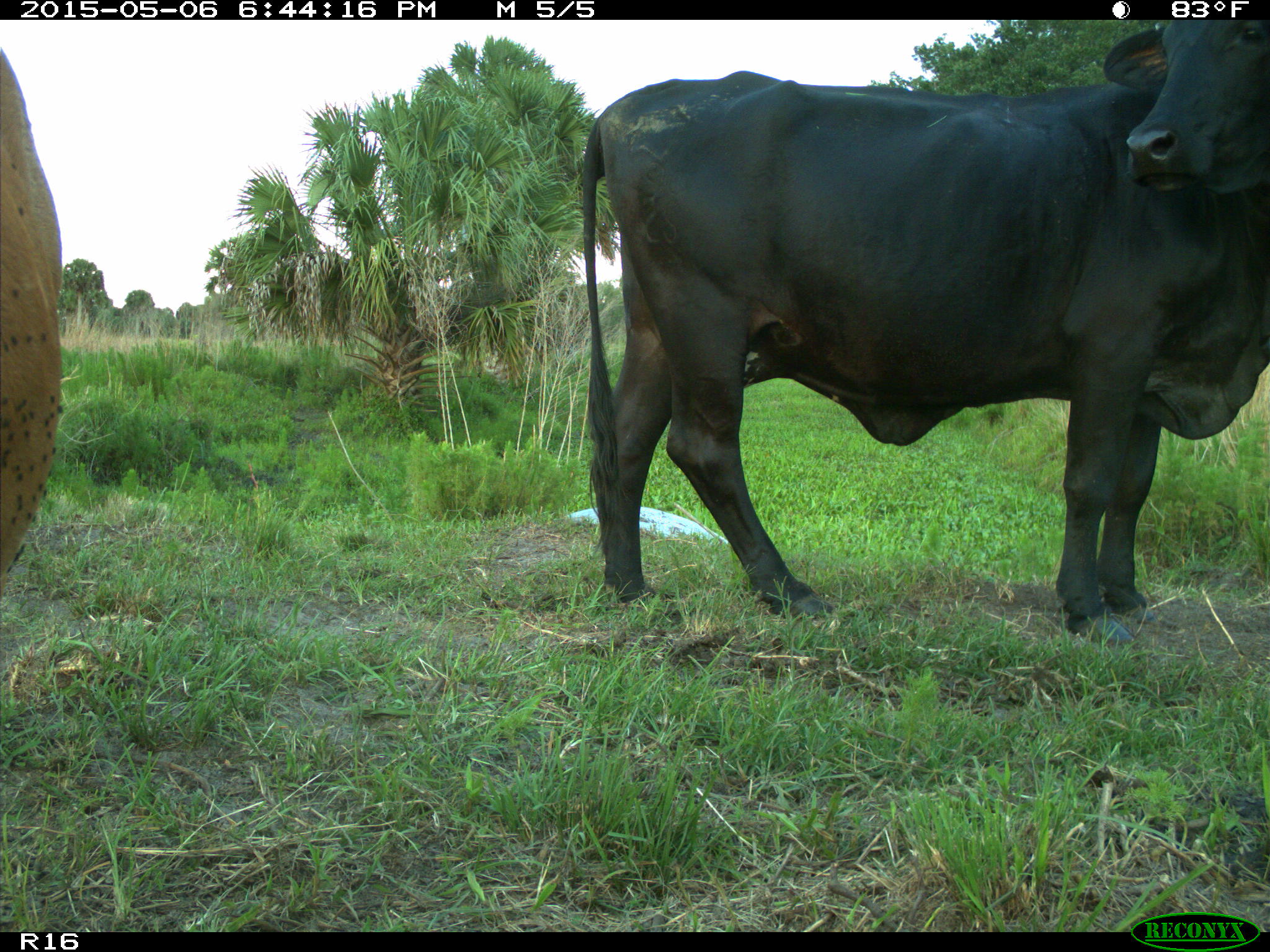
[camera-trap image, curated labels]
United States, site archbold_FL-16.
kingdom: Animalia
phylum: Chordata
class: Mammalia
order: Artiodactyla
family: Bovidae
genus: Bos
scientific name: Bos taurus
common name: domestic cow